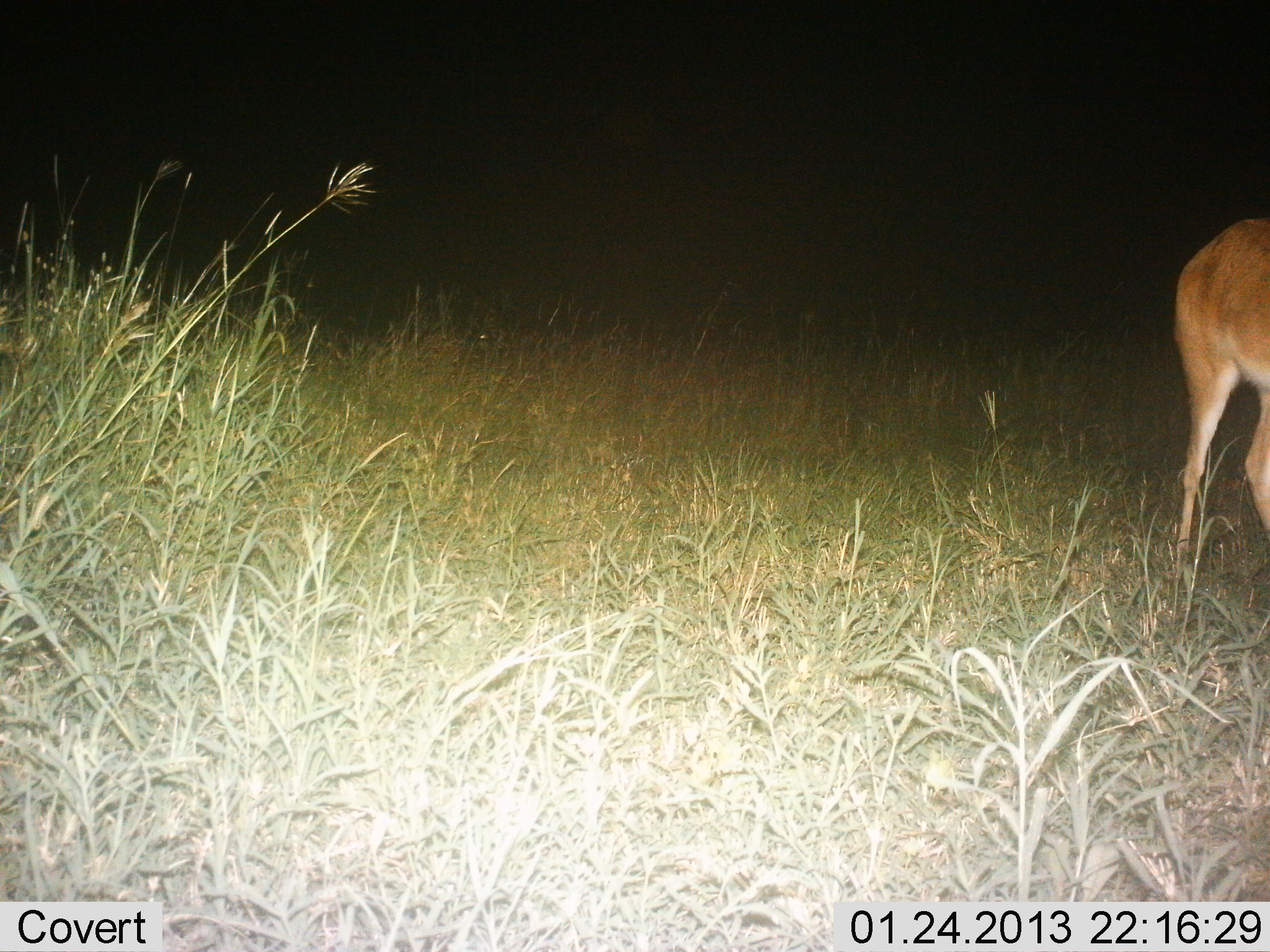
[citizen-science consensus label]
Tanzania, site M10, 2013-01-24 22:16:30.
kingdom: Animalia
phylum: Chordata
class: Mammalia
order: Artiodactyla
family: Bovidae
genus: Redunca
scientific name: Redunca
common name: reedbuck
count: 1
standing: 89%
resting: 0%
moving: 0%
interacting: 0%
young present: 0%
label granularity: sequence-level